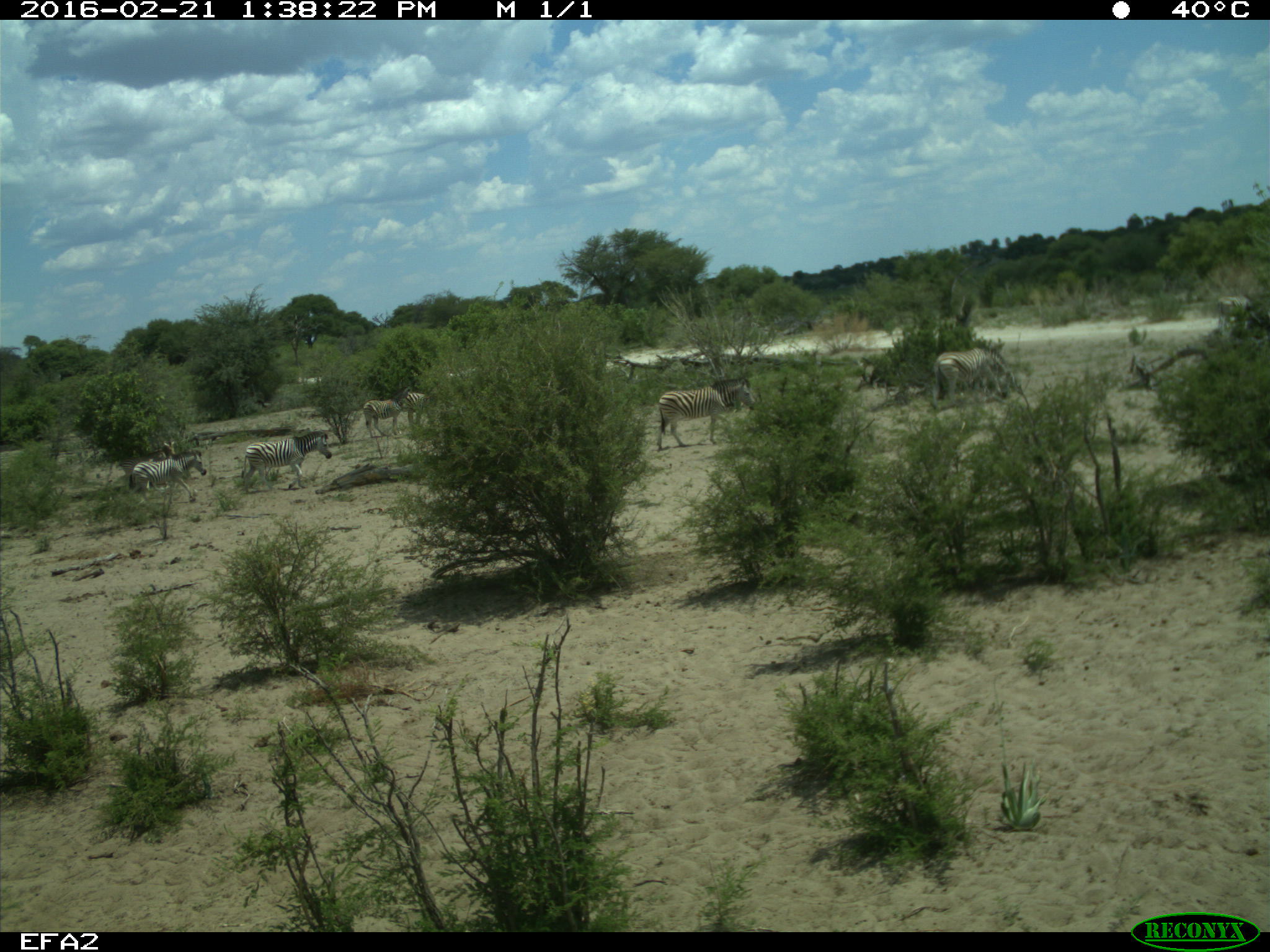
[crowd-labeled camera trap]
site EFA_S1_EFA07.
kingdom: Animalia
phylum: Chordata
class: Mammalia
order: Perissodactyla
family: Equidae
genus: Equus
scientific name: Equus quagga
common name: plains zebra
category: zebraplains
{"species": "zebraplains (plains zebra) (Equus quagga)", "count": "6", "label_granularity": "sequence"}